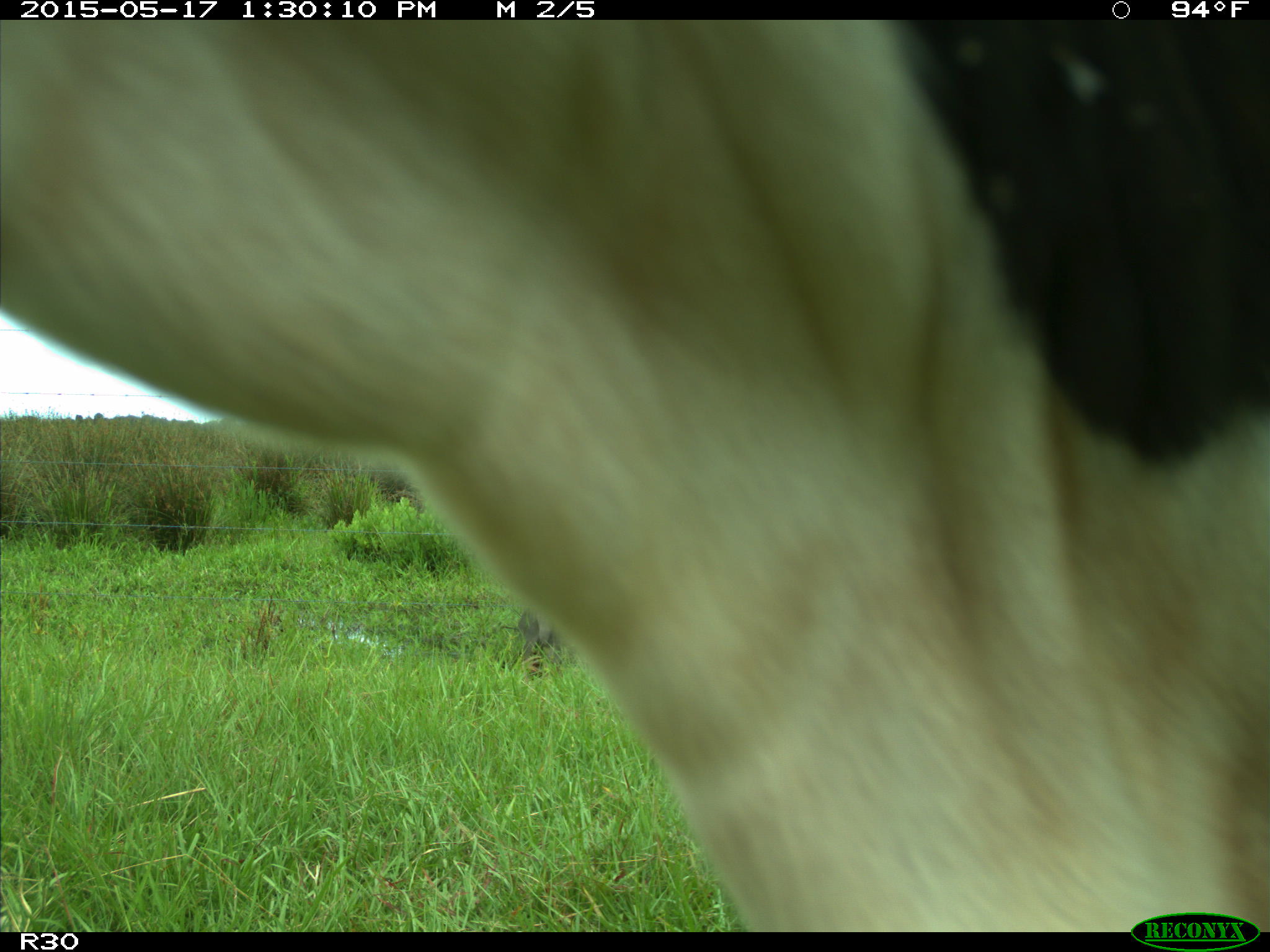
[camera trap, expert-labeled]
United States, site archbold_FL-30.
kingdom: Animalia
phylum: Chordata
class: Mammalia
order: Artiodactyla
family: Bovidae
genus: Bos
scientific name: Bos taurus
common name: domestic cow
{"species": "Bos taurus (domestic cow)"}